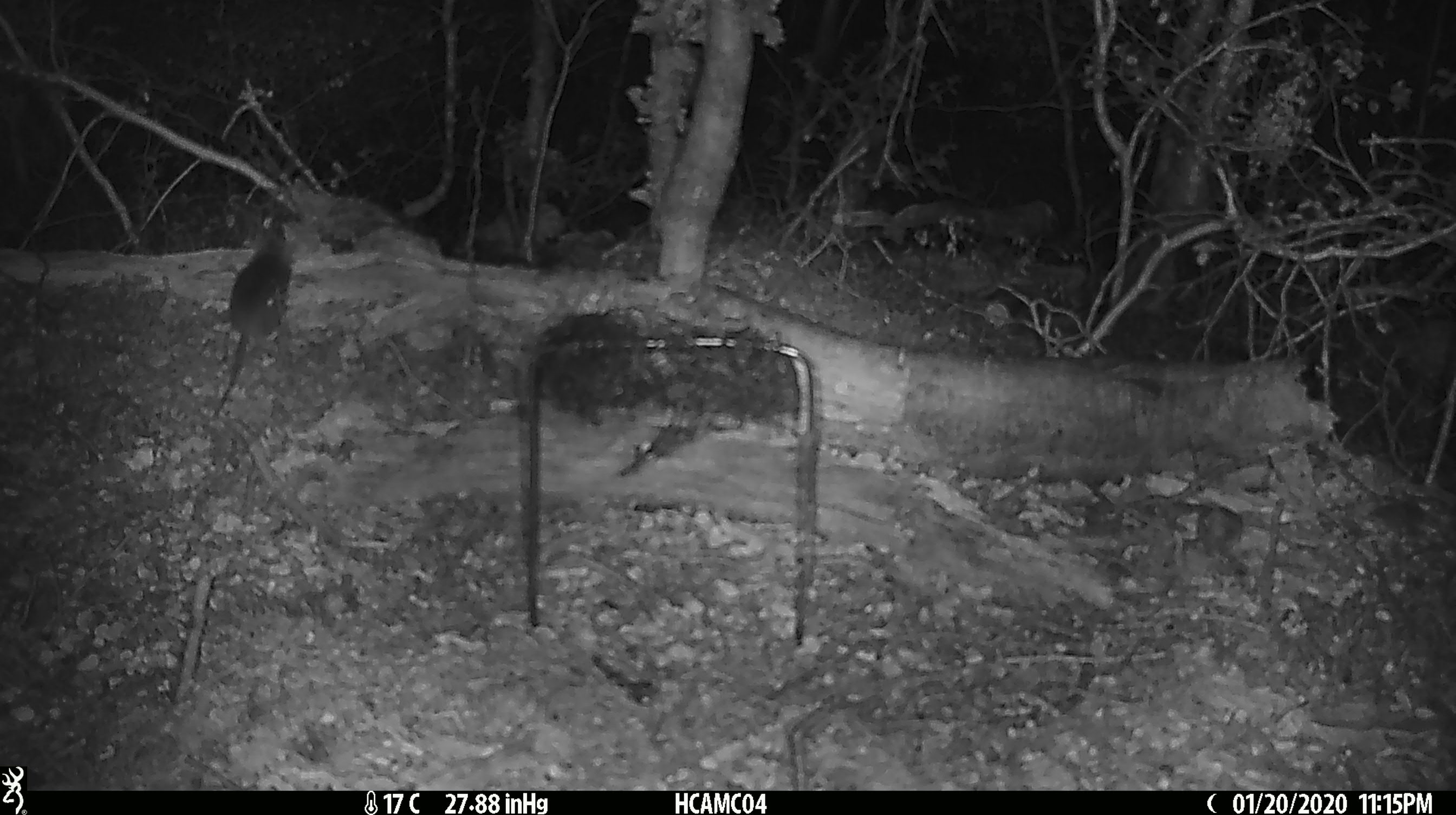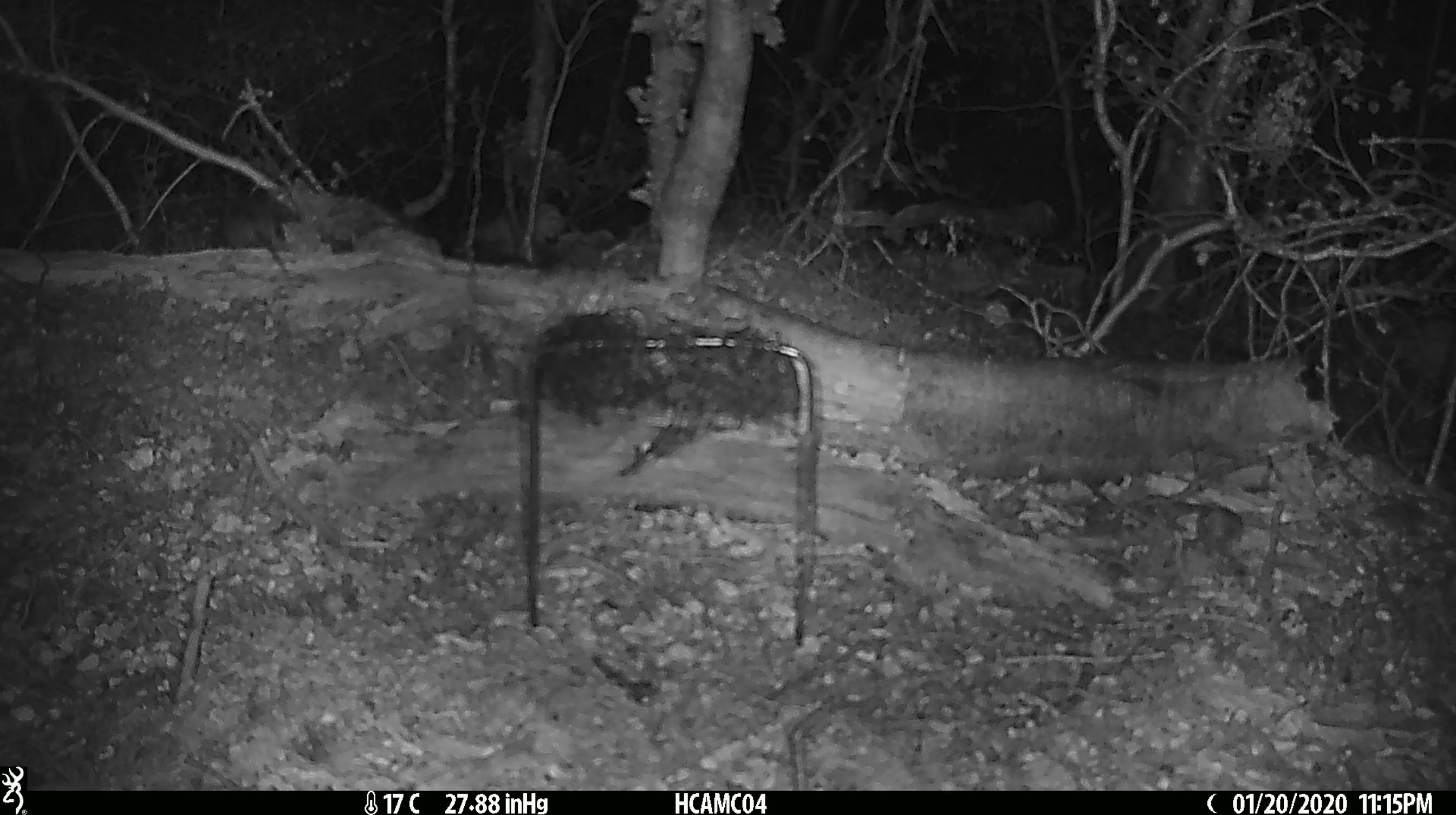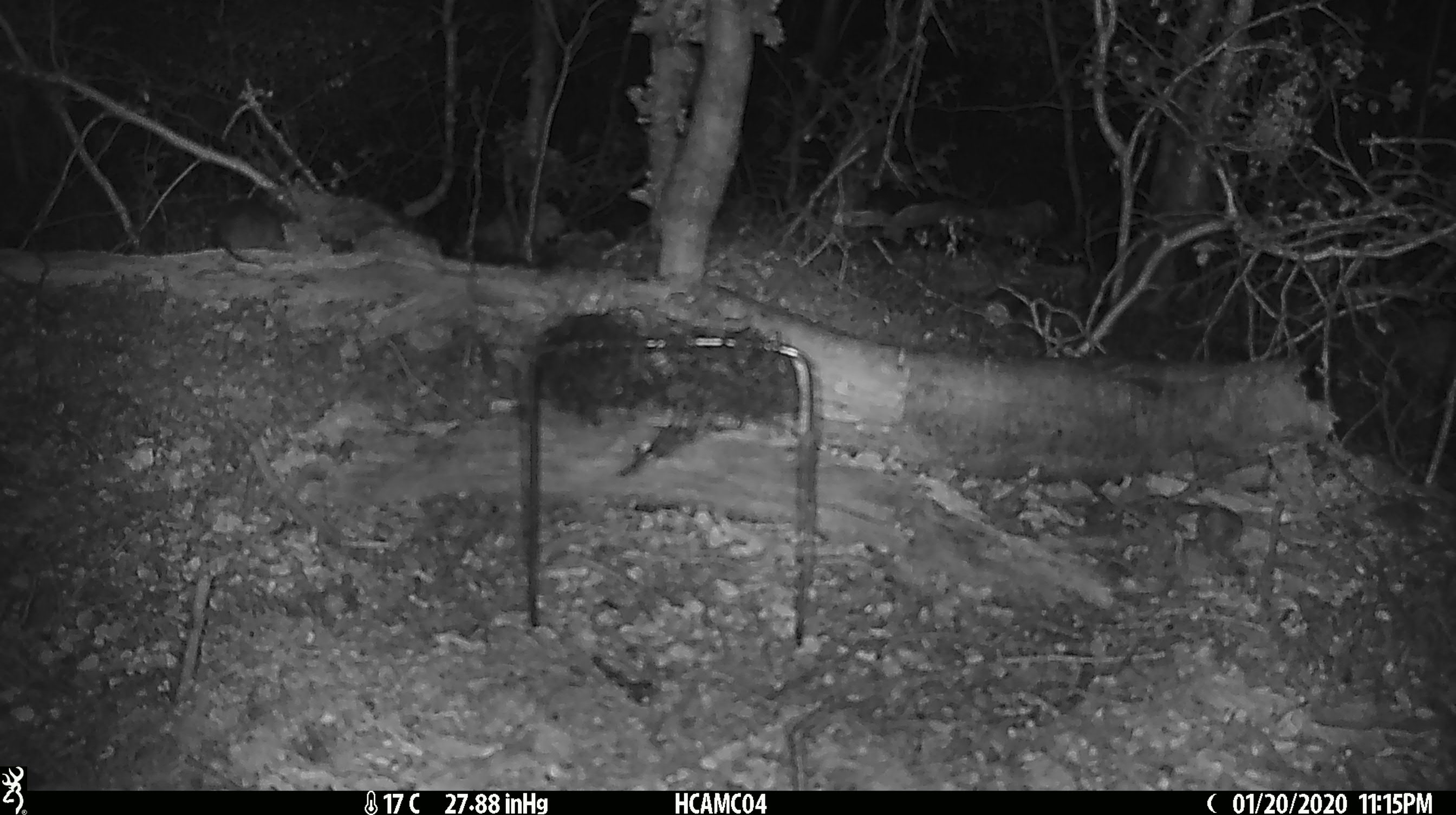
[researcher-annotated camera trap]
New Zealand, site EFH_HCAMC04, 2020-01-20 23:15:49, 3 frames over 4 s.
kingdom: Animalia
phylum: Chordata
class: Mammalia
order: Rodentia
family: Muridae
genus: Mus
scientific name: Mus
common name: mouse